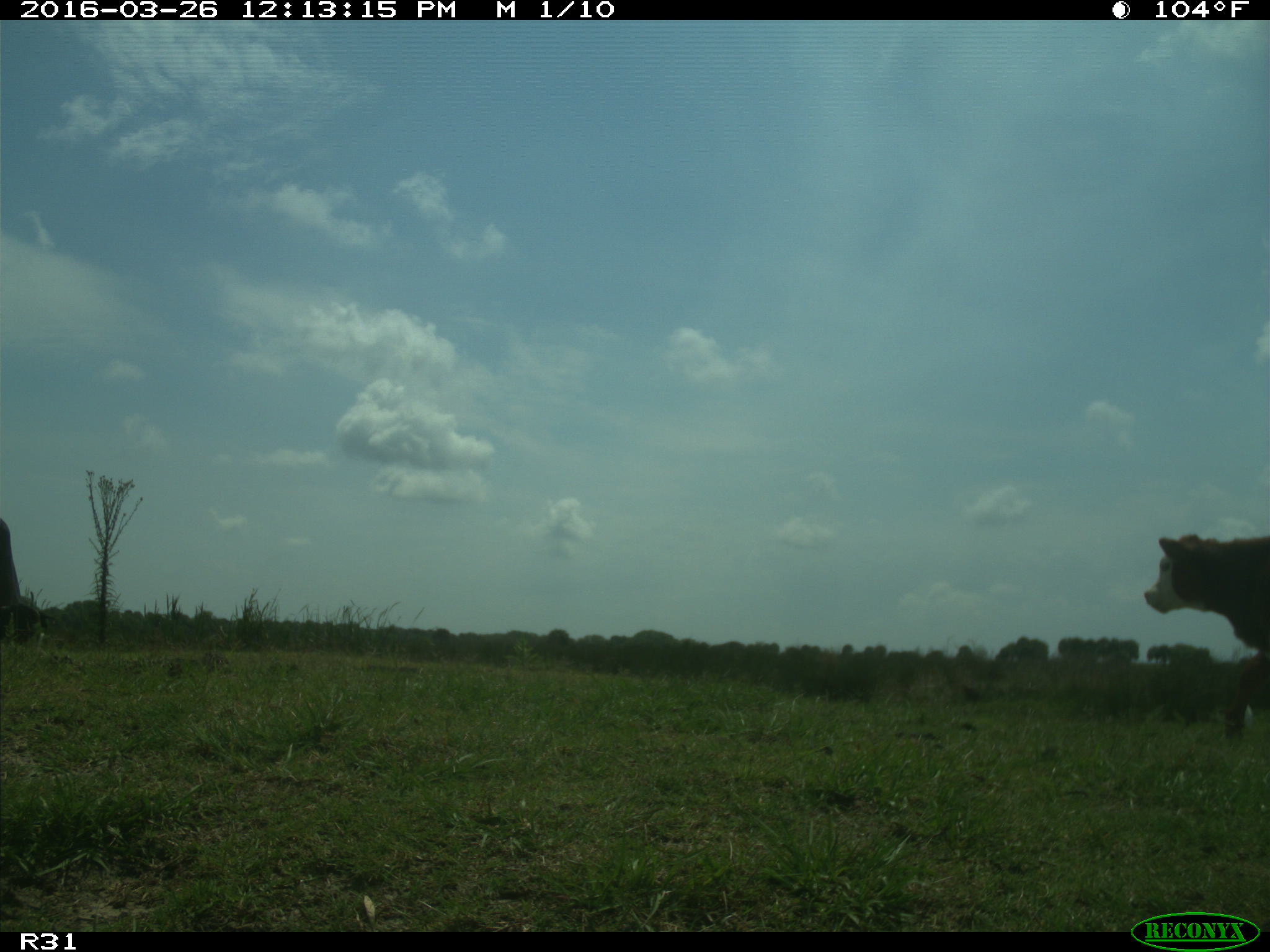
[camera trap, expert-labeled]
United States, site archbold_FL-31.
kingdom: Animalia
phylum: Chordata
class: Mammalia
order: Artiodactyla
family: Bovidae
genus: Bos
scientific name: Bos taurus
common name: domestic cow